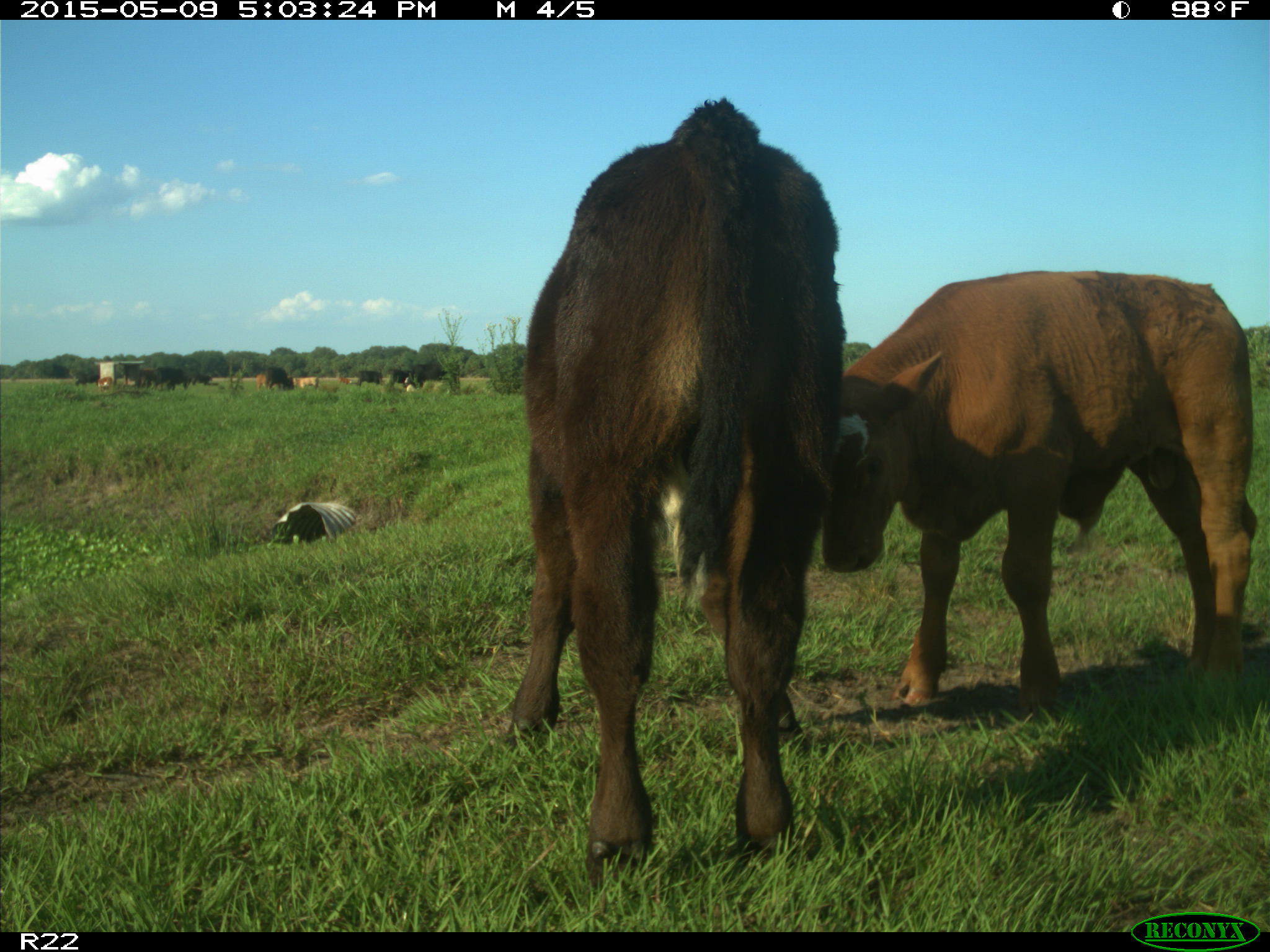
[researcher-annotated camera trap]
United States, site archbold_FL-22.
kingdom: Animalia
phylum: Chordata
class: Mammalia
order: Artiodactyla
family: Bovidae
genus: Bos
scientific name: Bos taurus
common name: domestic cow